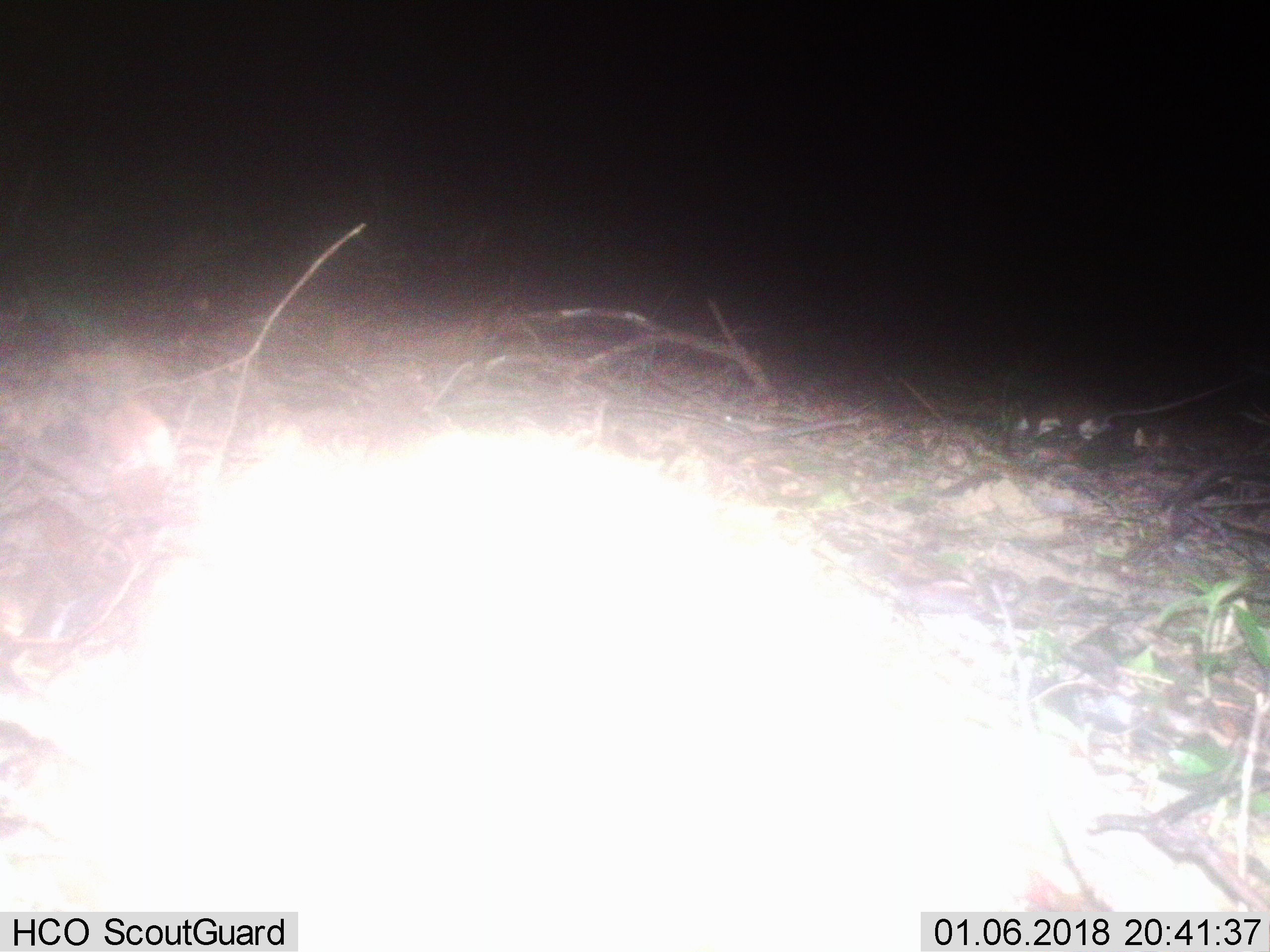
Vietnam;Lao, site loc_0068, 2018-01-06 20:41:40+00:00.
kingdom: Animalia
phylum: Chordata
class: Mammalia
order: Rodentia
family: Muridae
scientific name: Muridae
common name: old-world mice and rats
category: unidentified murid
Unidentified murid (old-world mice and rats) (Muridae). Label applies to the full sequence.